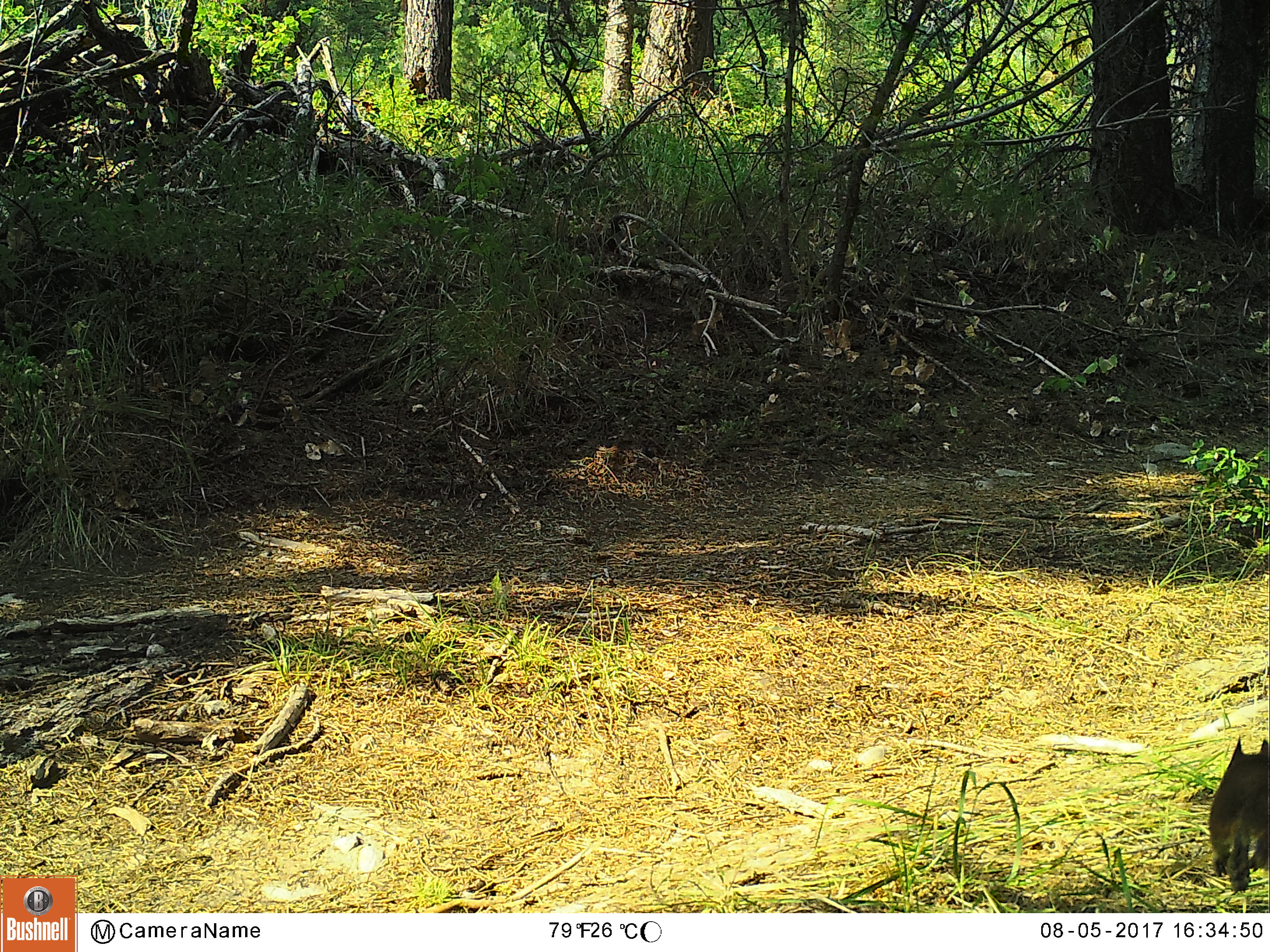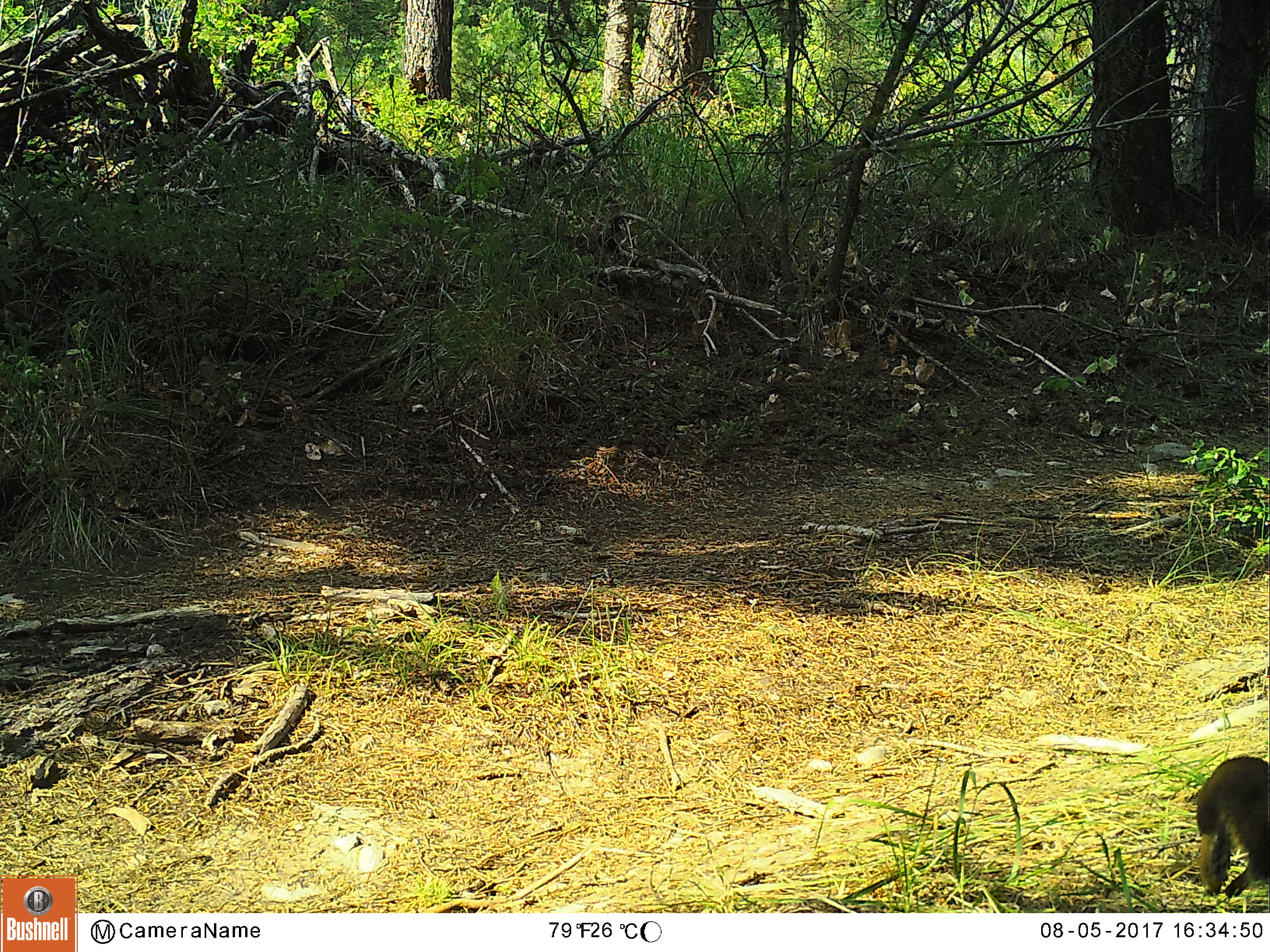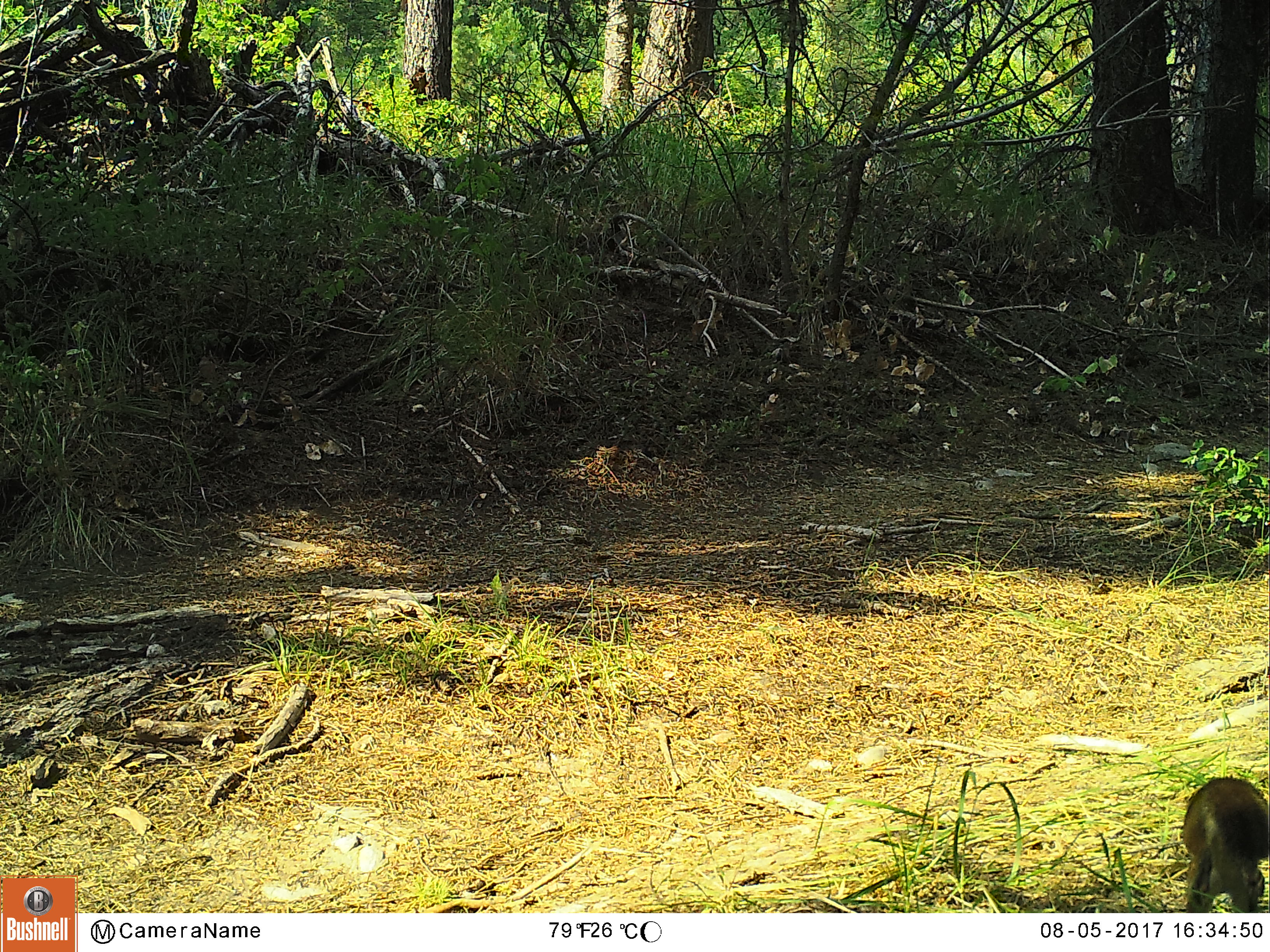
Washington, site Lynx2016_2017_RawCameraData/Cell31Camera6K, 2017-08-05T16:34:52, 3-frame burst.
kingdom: Animalia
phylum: Chordata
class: Mammalia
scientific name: Mammalia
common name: small mammal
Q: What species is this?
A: Small mammal (Mammalia).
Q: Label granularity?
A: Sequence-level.